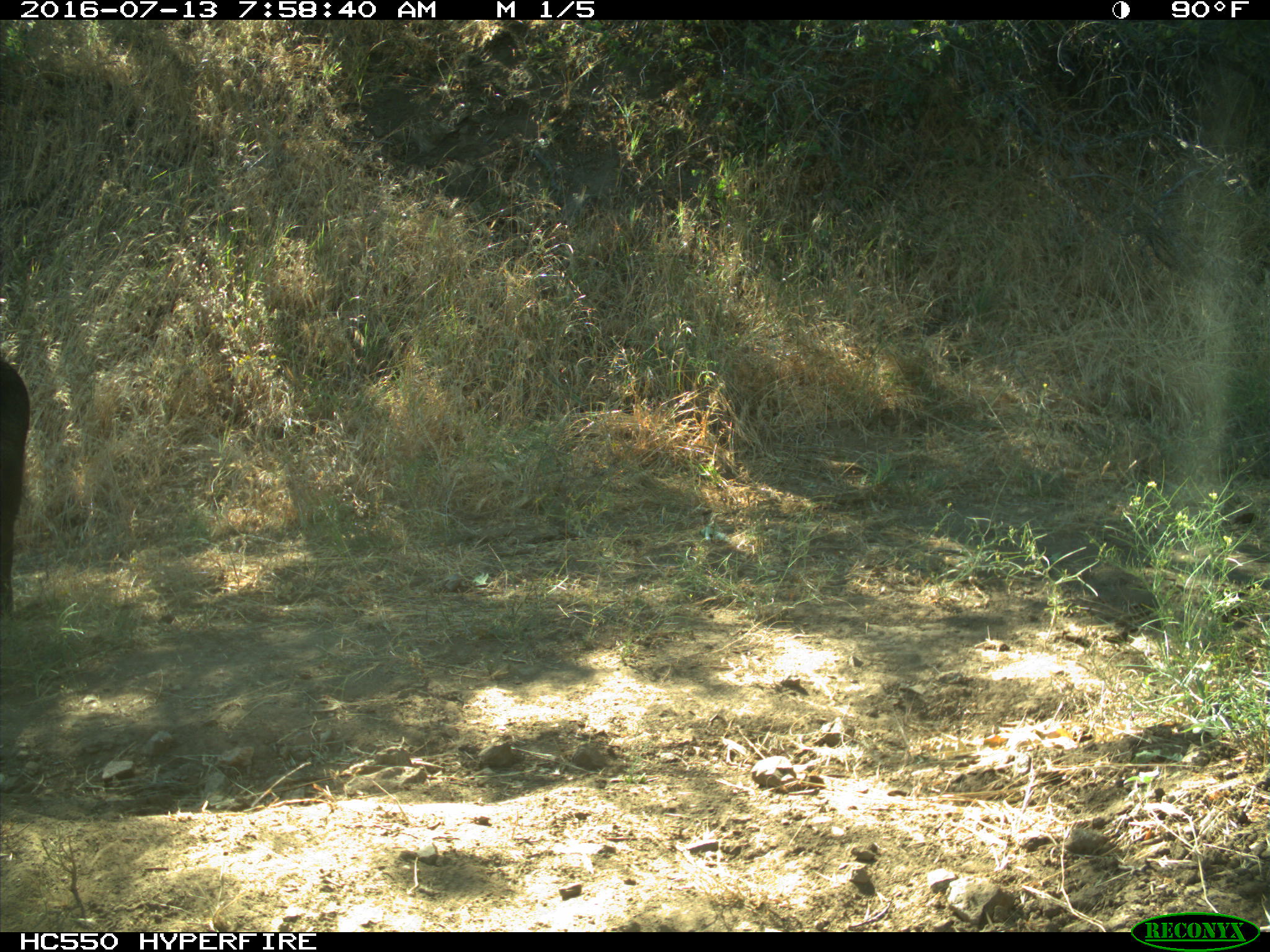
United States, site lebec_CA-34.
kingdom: Animalia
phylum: Chordata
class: Mammalia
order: Artiodactyla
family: Suidae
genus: Sus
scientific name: Sus scrofa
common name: wild boar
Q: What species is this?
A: Sus scrofa (wild boar).